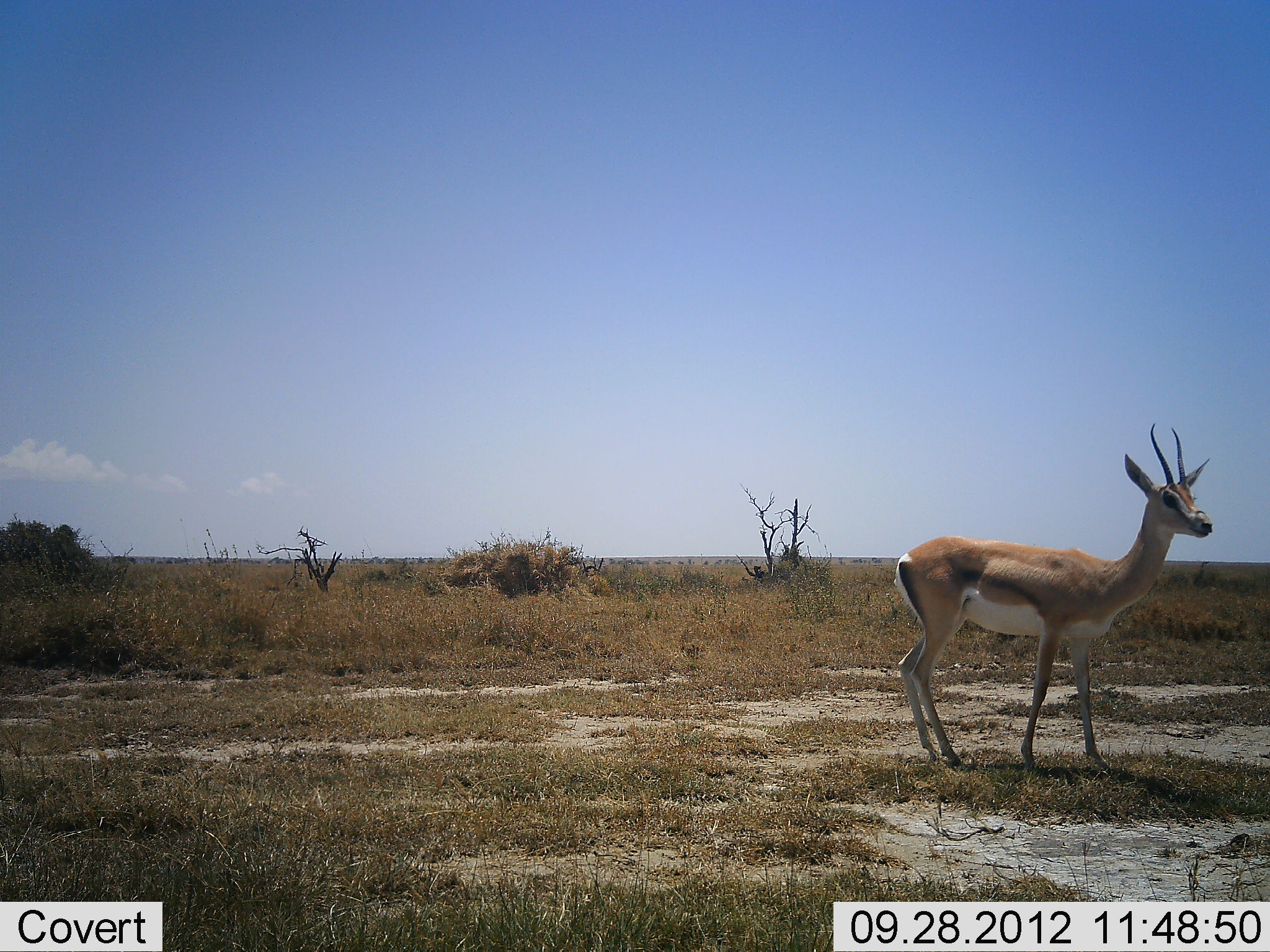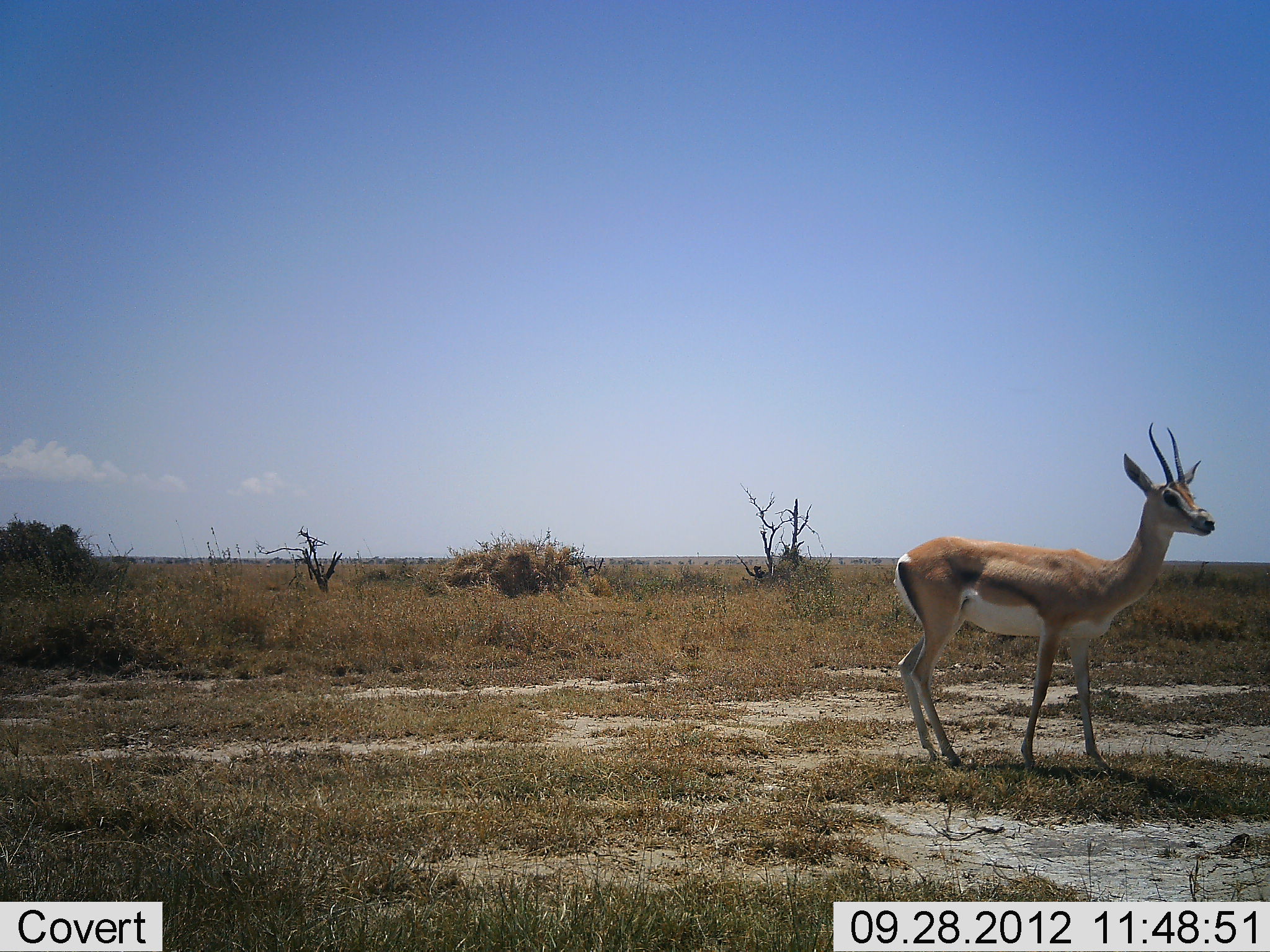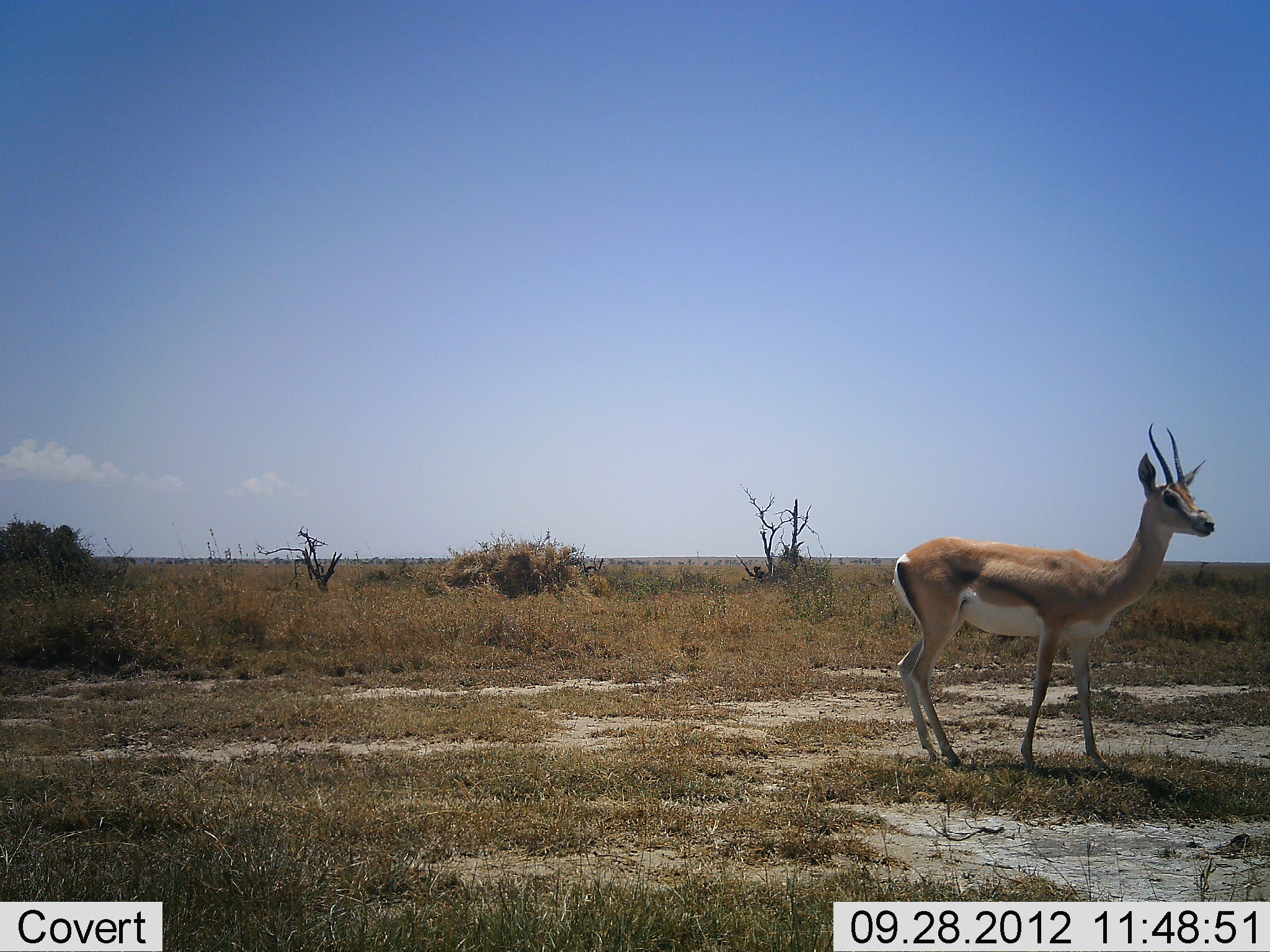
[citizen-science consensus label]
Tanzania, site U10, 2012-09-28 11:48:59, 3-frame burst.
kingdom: Animalia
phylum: Chordata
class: Mammalia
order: Artiodactyla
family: Bovidae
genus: Nanger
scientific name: Nanger granti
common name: grant's gazelle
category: gazellegrants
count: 1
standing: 100%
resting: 0%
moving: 0%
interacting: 0%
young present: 0%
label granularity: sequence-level